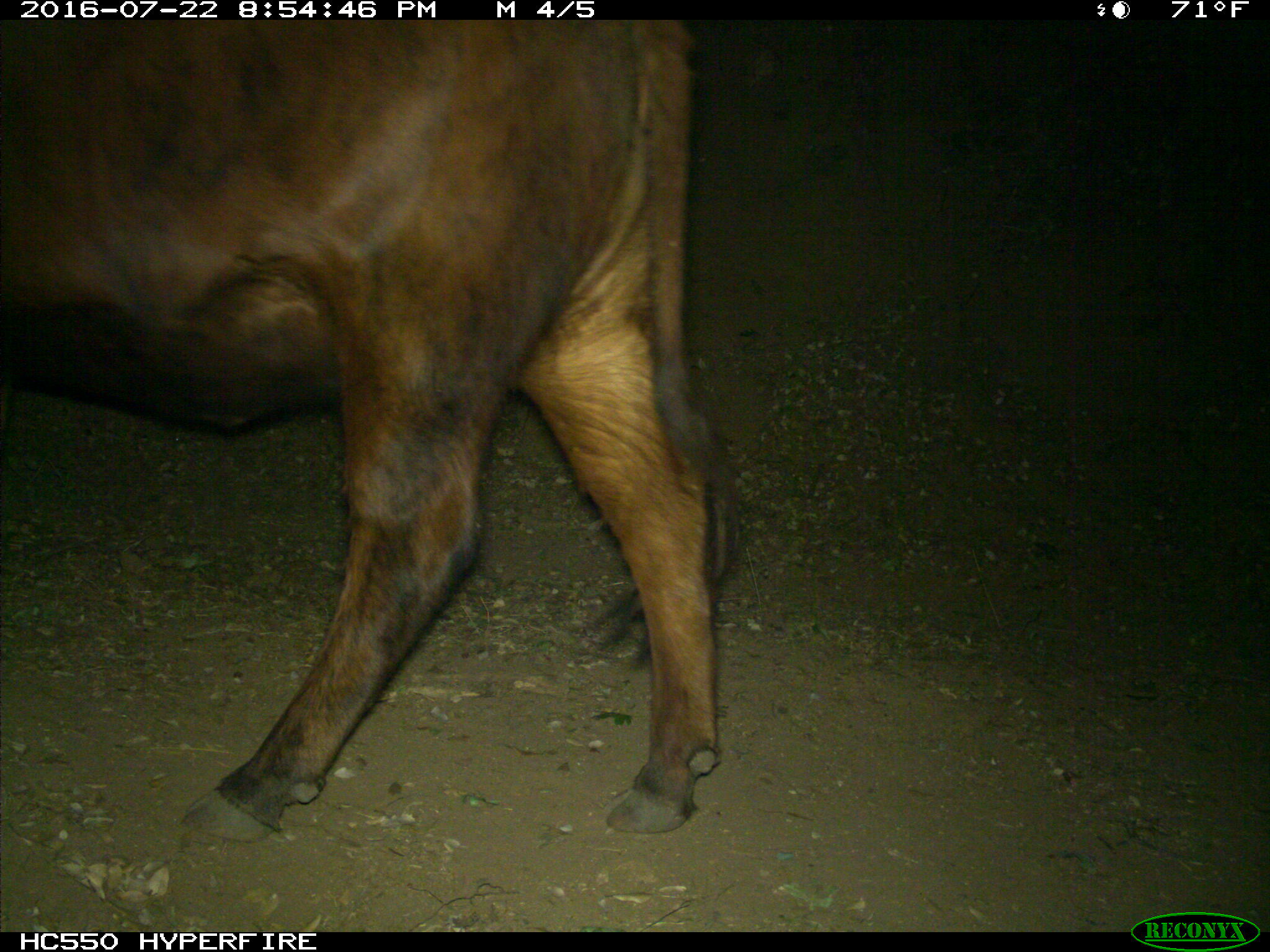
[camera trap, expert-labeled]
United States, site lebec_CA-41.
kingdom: Animalia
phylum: Chordata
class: Mammalia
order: Artiodactyla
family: Bovidae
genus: Bos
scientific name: Bos taurus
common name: domestic cow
Bos taurus (domestic cow).